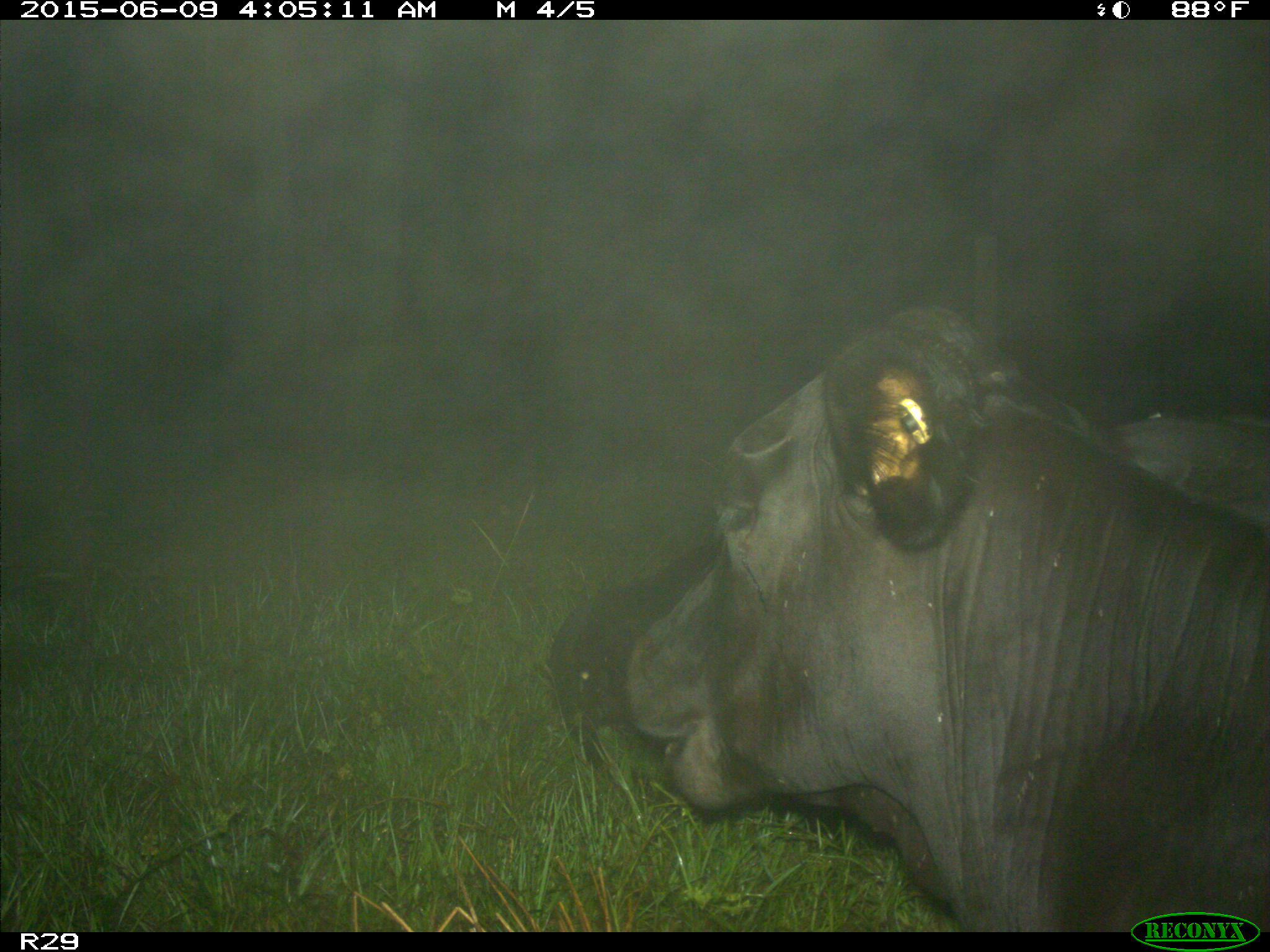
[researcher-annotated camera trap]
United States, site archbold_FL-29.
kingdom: Animalia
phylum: Chordata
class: Mammalia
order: Artiodactyla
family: Bovidae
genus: Bos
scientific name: Bos taurus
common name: domestic cow